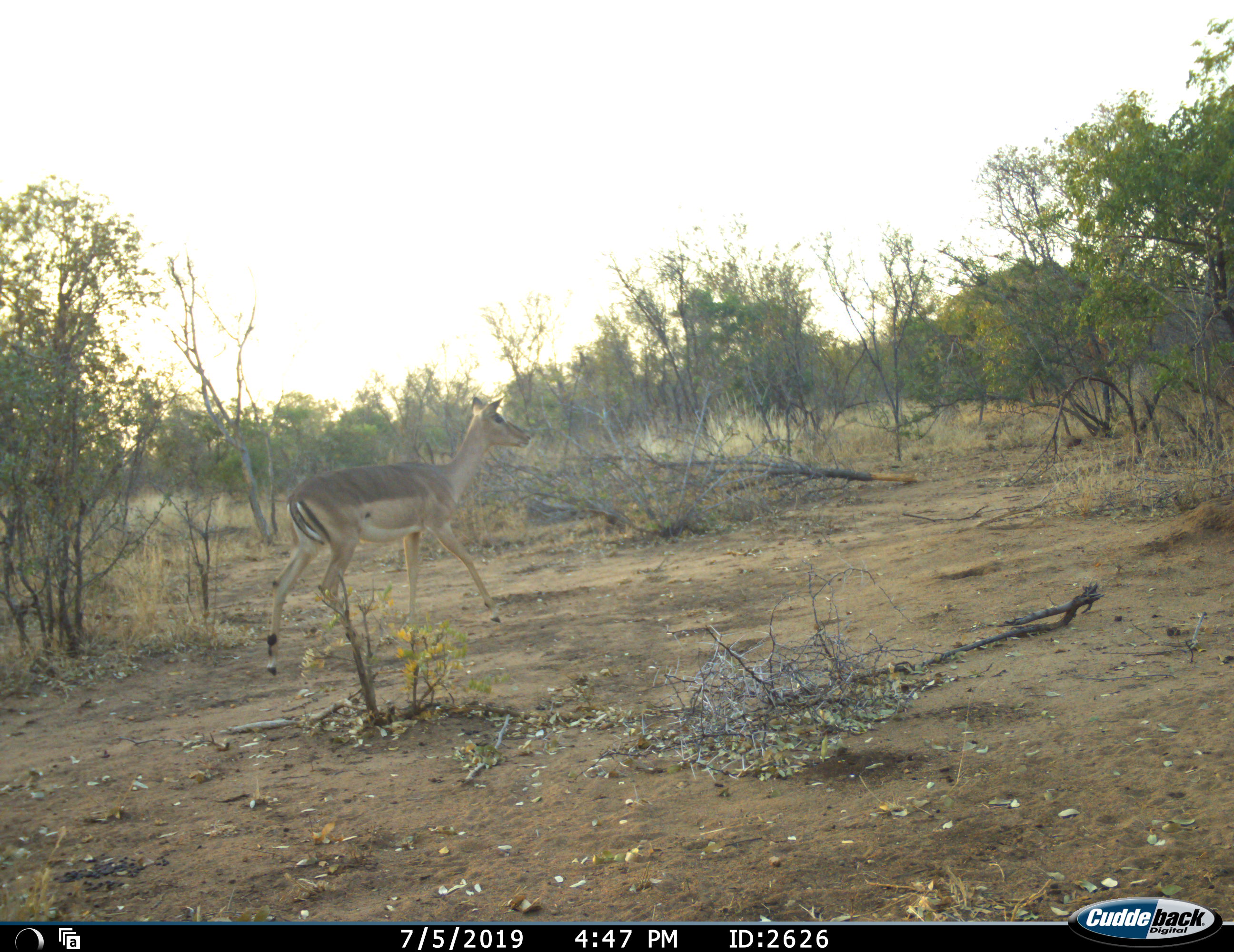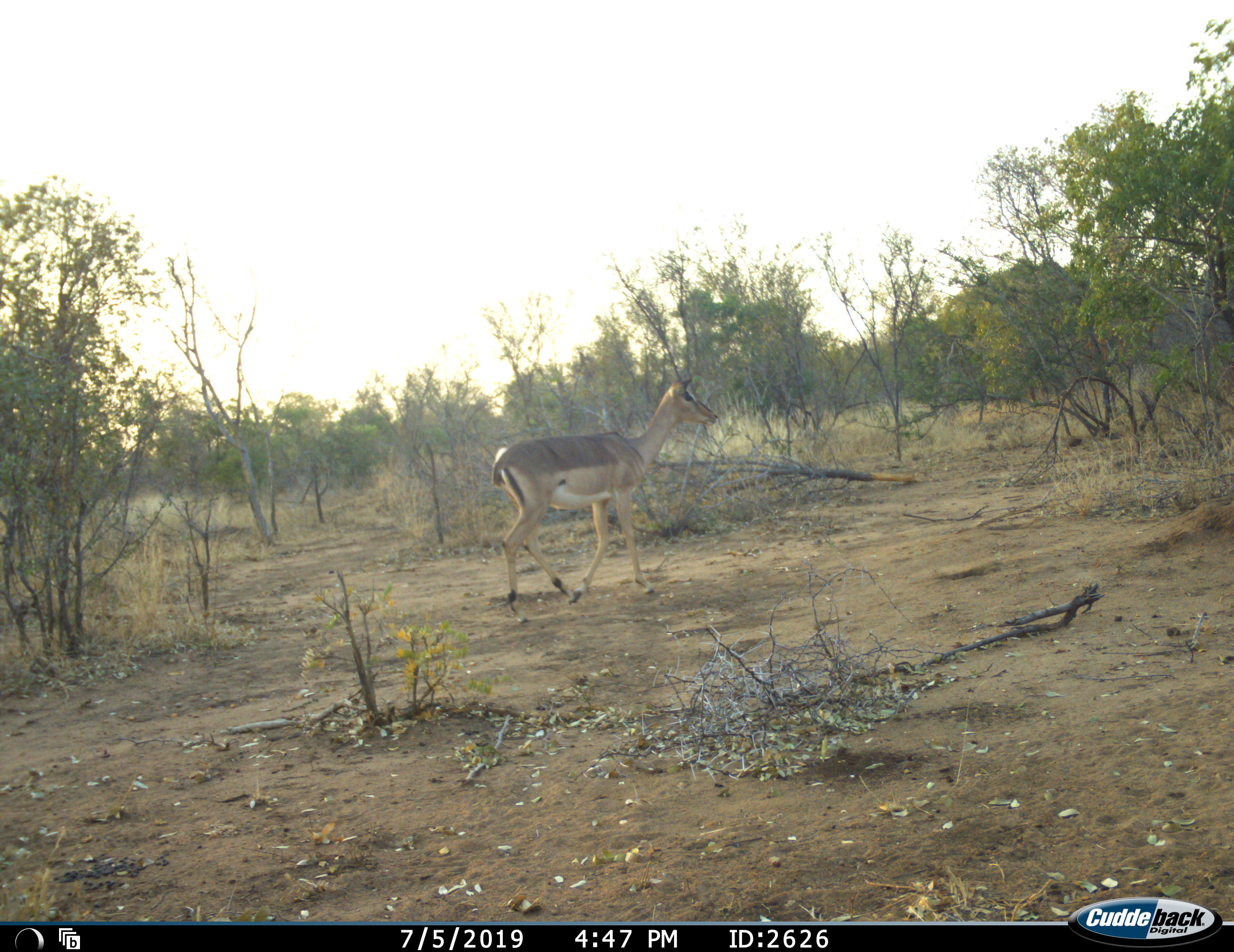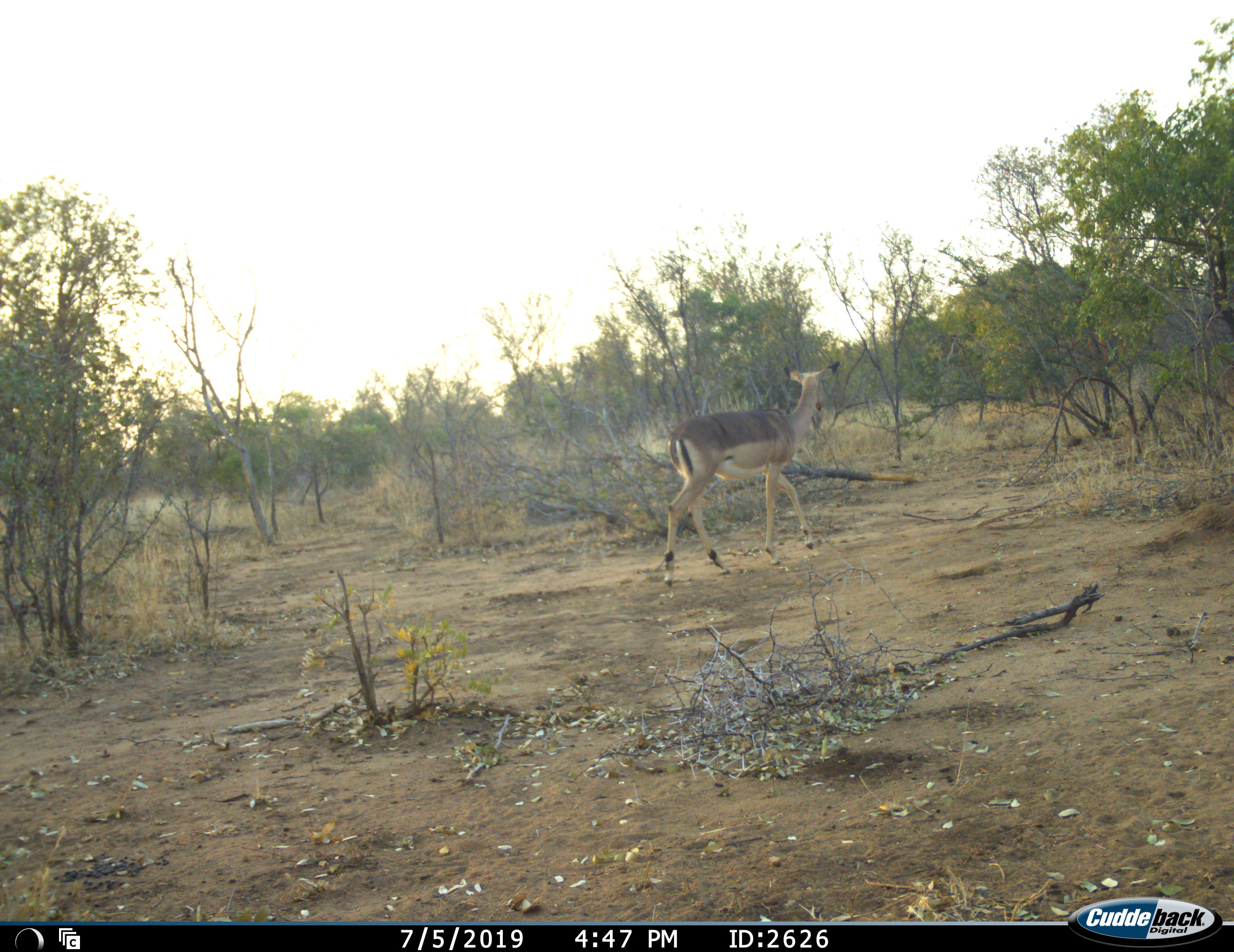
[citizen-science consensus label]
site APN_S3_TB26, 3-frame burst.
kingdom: Animalia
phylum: Chordata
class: Mammalia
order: Artiodactyla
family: Bovidae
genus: Aepyceros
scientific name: Aepyceros melampus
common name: impala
Impala (Aepyceros melampus), count 1. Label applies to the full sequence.